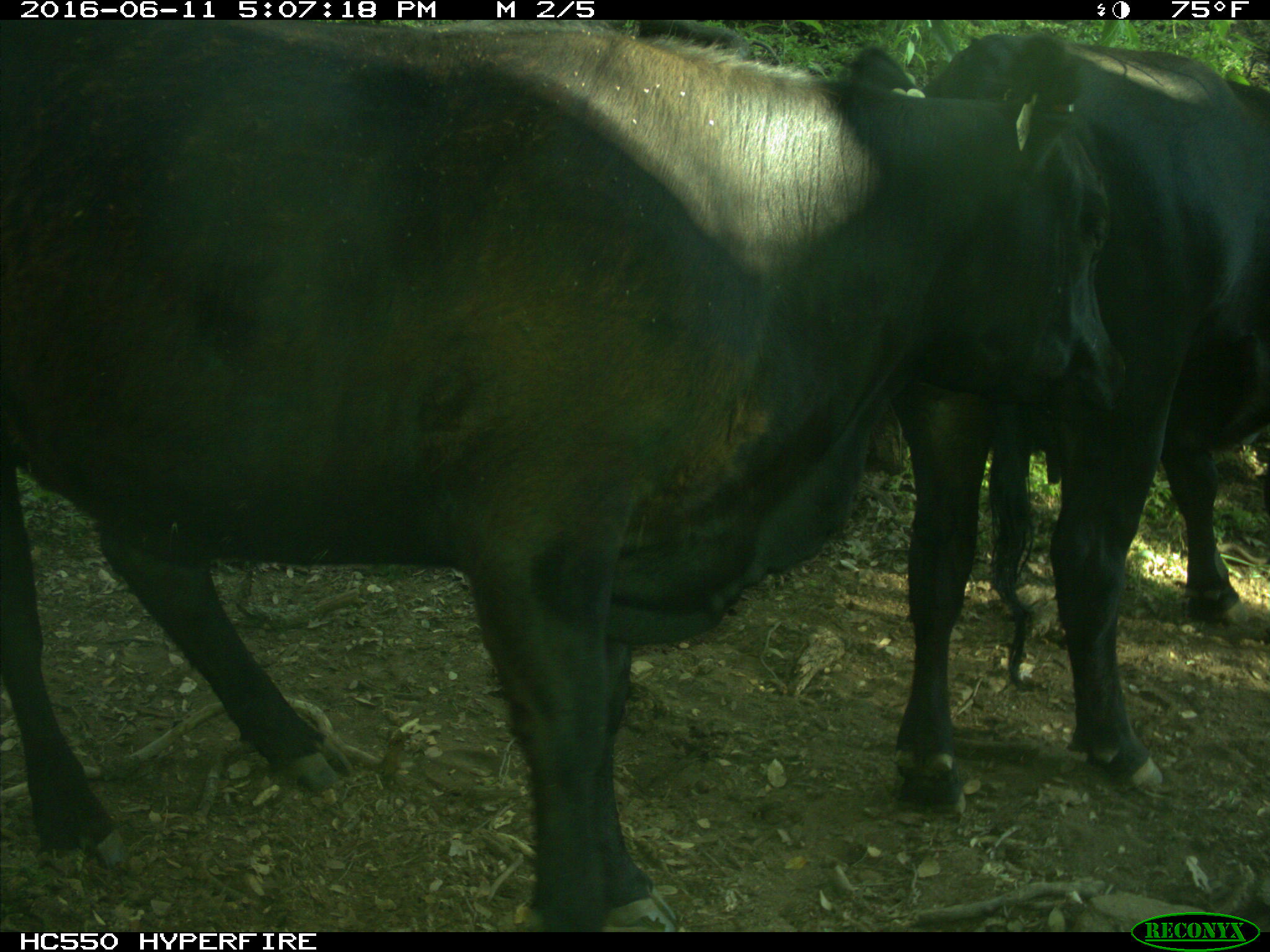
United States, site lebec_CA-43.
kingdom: Animalia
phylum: Chordata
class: Mammalia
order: Artiodactyla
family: Bovidae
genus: Bos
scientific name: Bos taurus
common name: domestic cow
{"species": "Bos taurus (domestic cow)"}